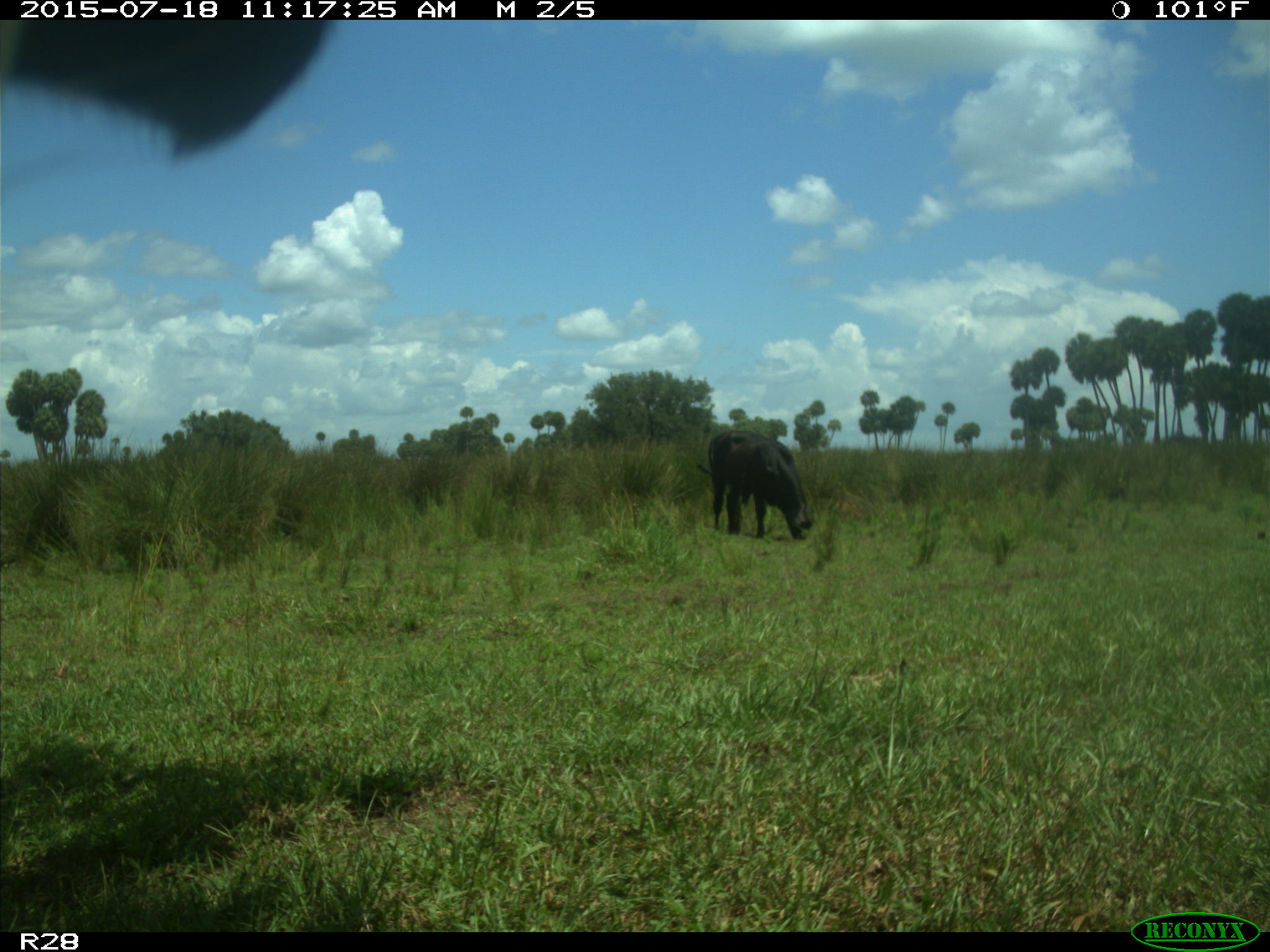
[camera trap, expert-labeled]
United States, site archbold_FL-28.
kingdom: Animalia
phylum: Chordata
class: Mammalia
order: Artiodactyla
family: Bovidae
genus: Bos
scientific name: Bos taurus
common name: domestic cow